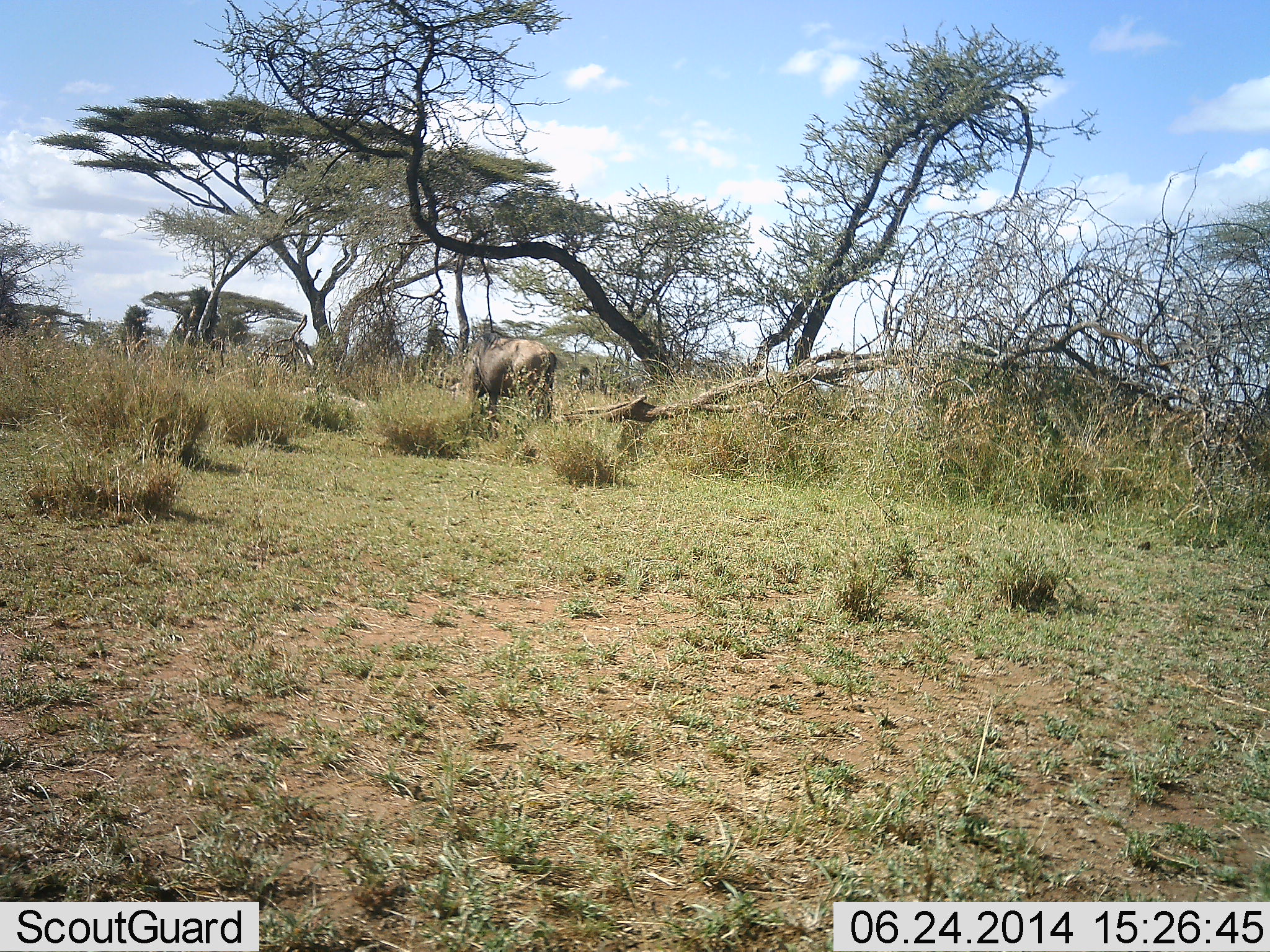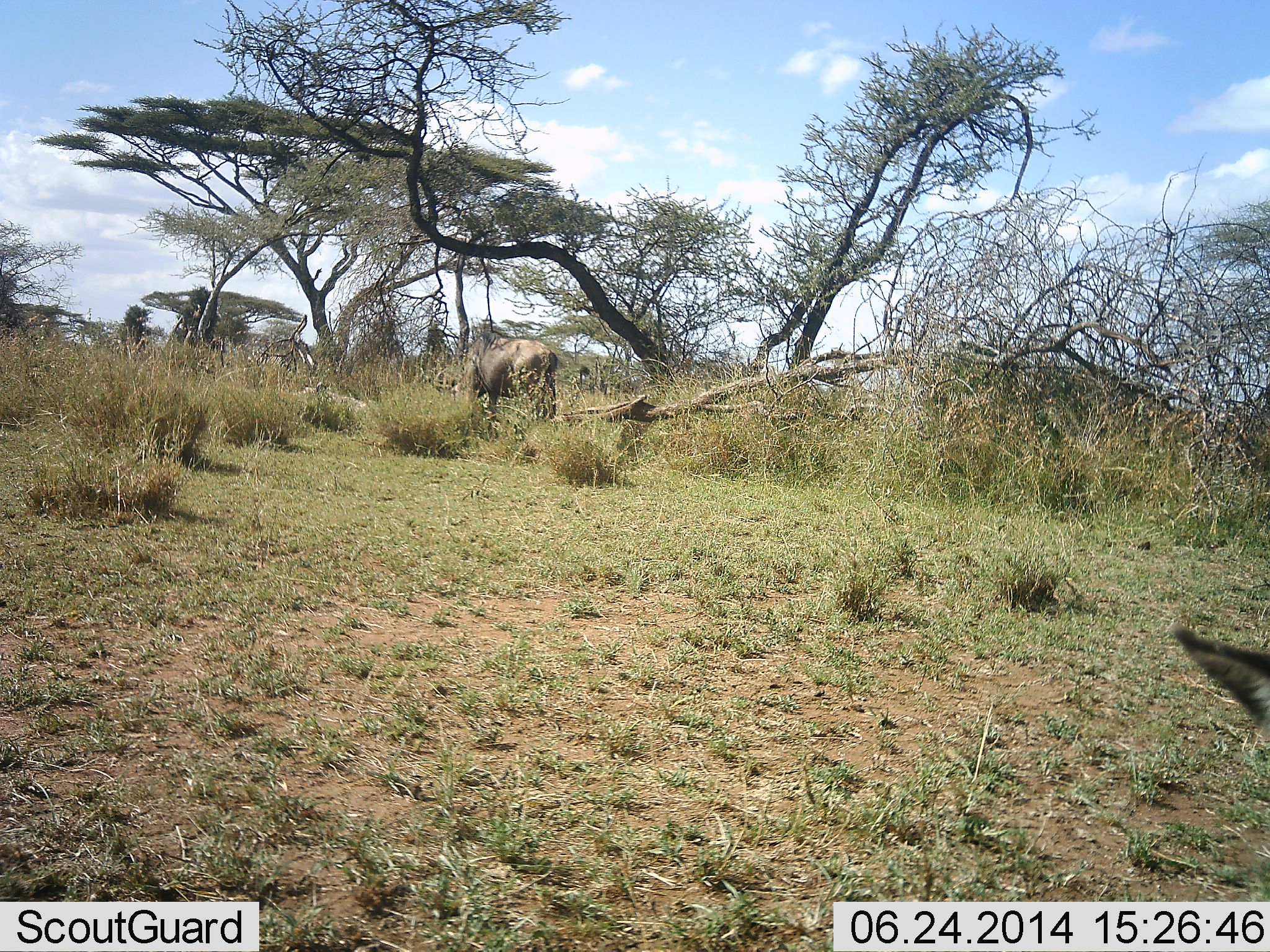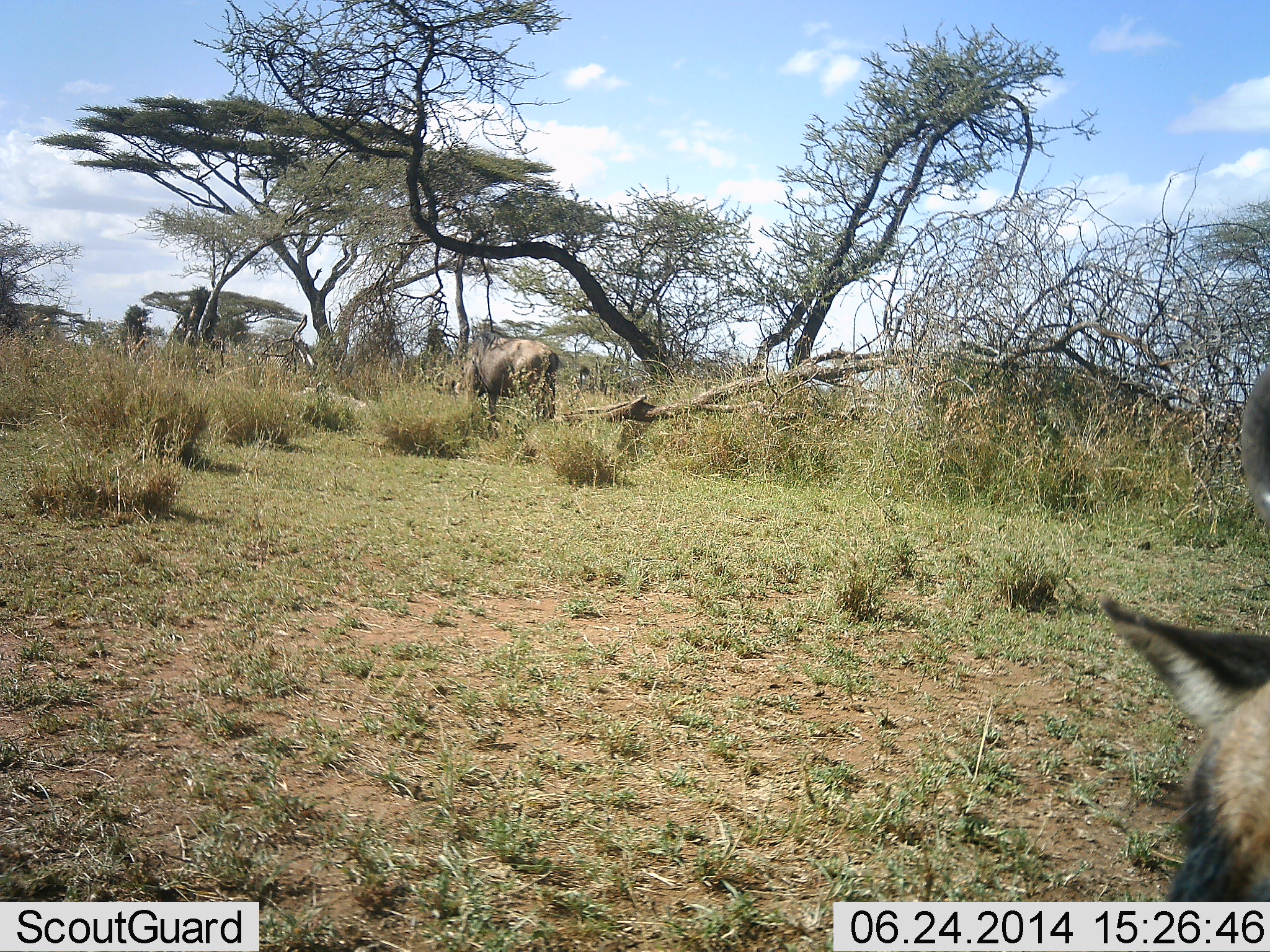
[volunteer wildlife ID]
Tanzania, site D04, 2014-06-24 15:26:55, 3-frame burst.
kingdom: Animalia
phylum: Chordata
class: Mammalia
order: Artiodactyla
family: Bovidae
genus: Connochaetes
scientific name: Connochaetes taurinus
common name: blue wildebeest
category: wildebeest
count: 2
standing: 38%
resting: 0%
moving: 8%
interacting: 0%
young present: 0%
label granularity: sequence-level